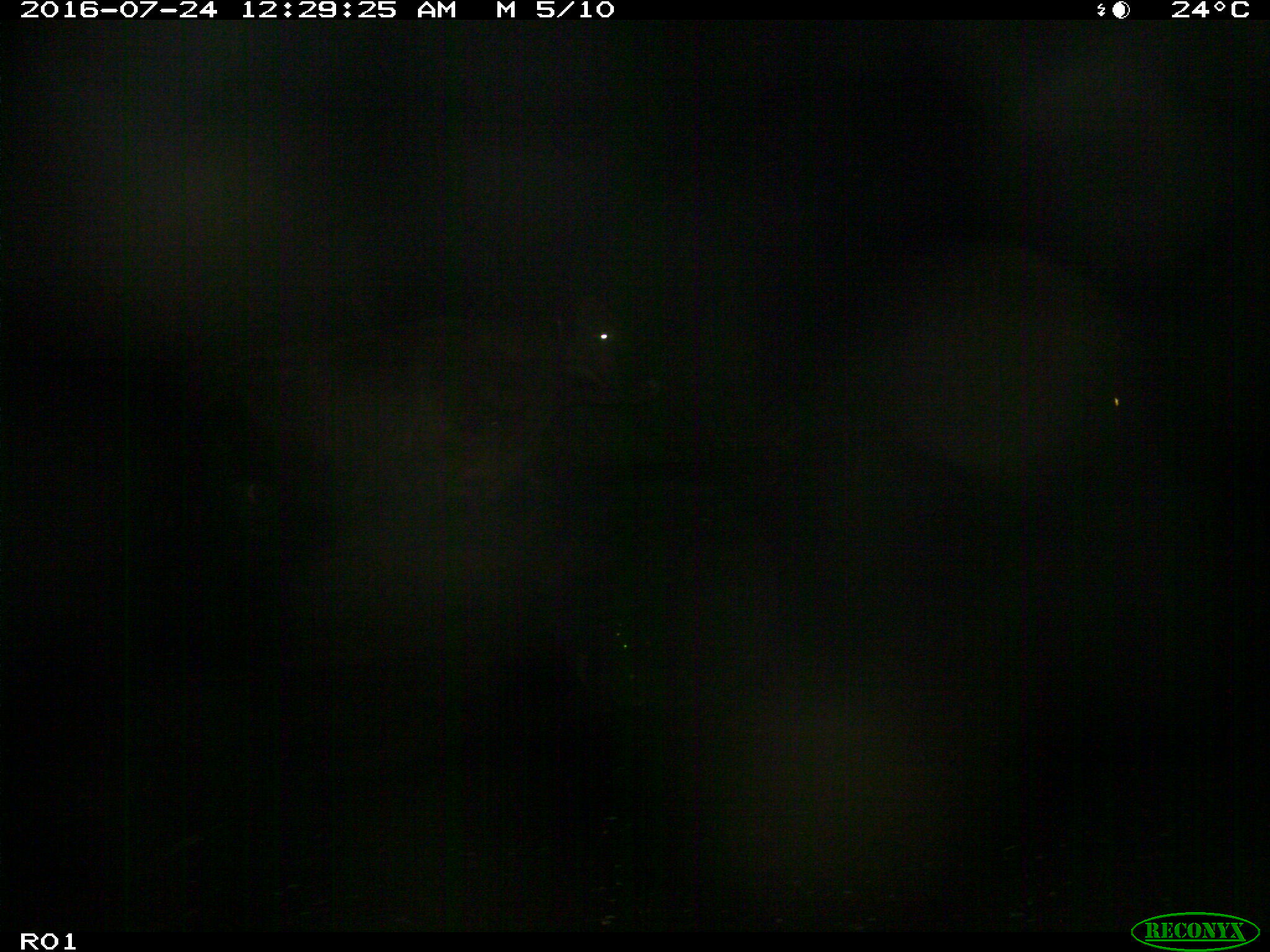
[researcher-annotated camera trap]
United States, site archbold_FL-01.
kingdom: Animalia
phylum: Chordata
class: Mammalia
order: Artiodactyla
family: Bovidae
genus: Bos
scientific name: Bos taurus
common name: domestic cow